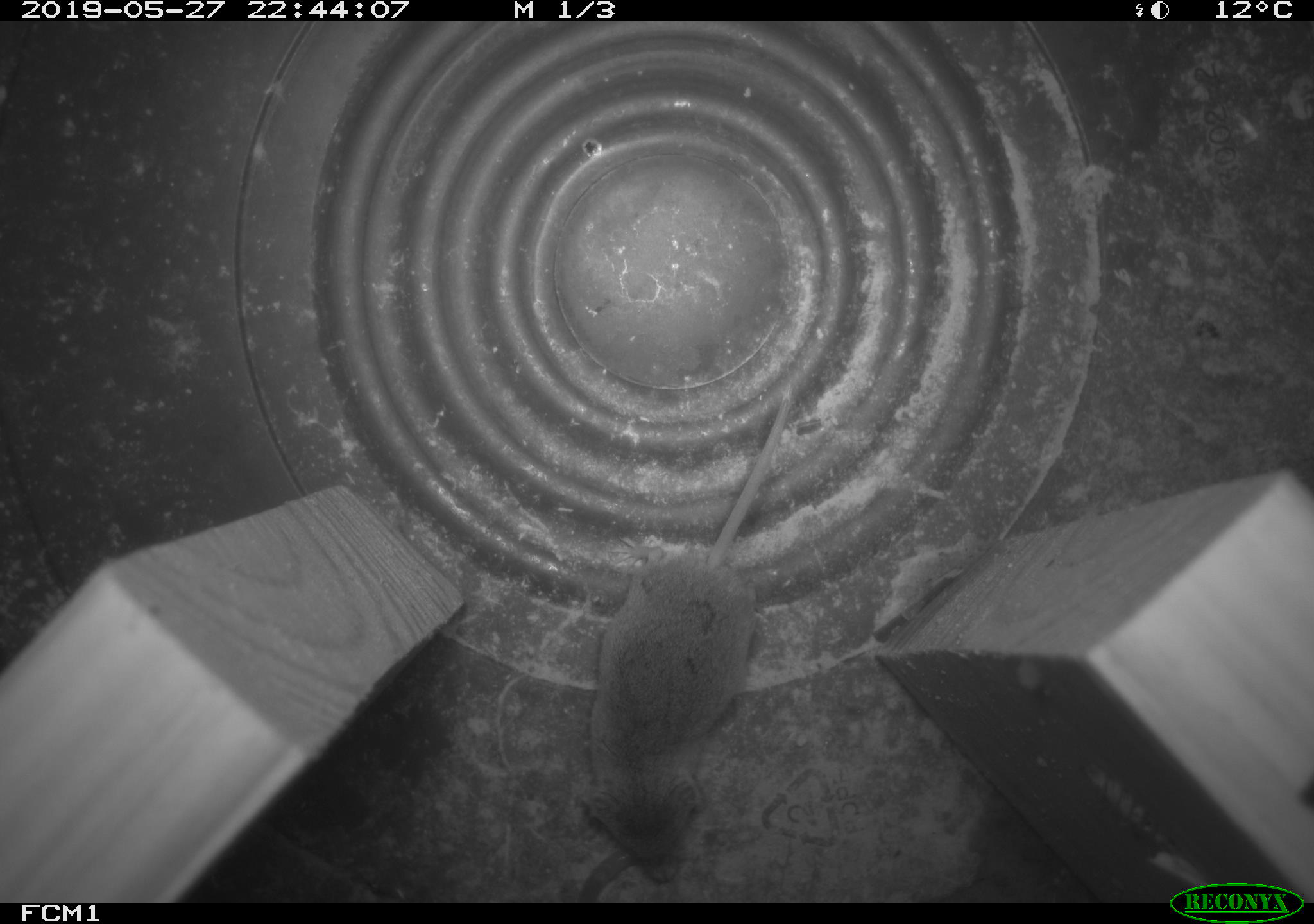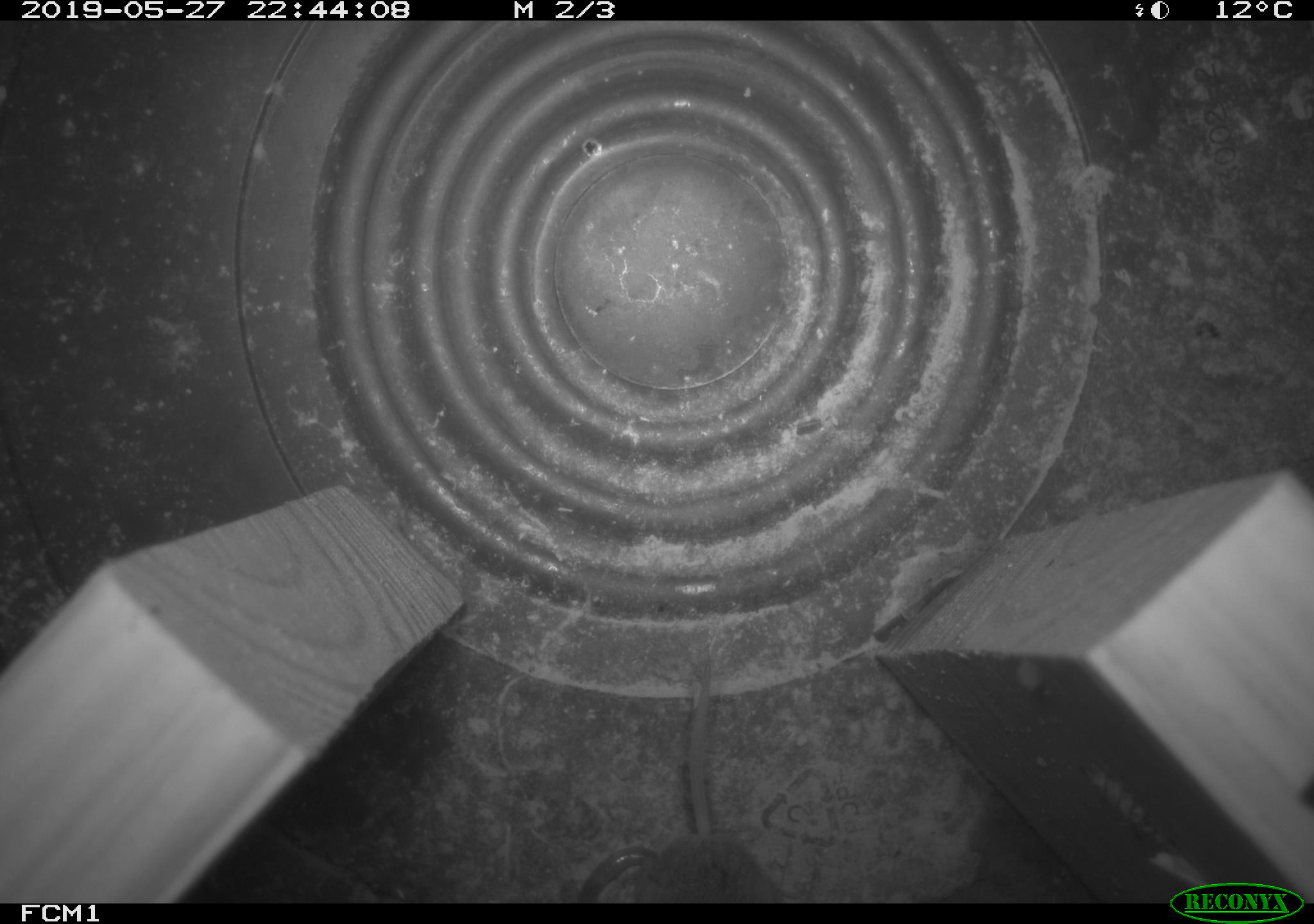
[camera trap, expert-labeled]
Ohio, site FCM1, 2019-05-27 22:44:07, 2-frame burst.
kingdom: Animalia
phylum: Chordata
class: Mammalia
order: Eulipotyphla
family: Soricidae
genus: Sorex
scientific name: Sorex cinereus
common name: masked shrew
Masked shrew (Sorex cinereus).